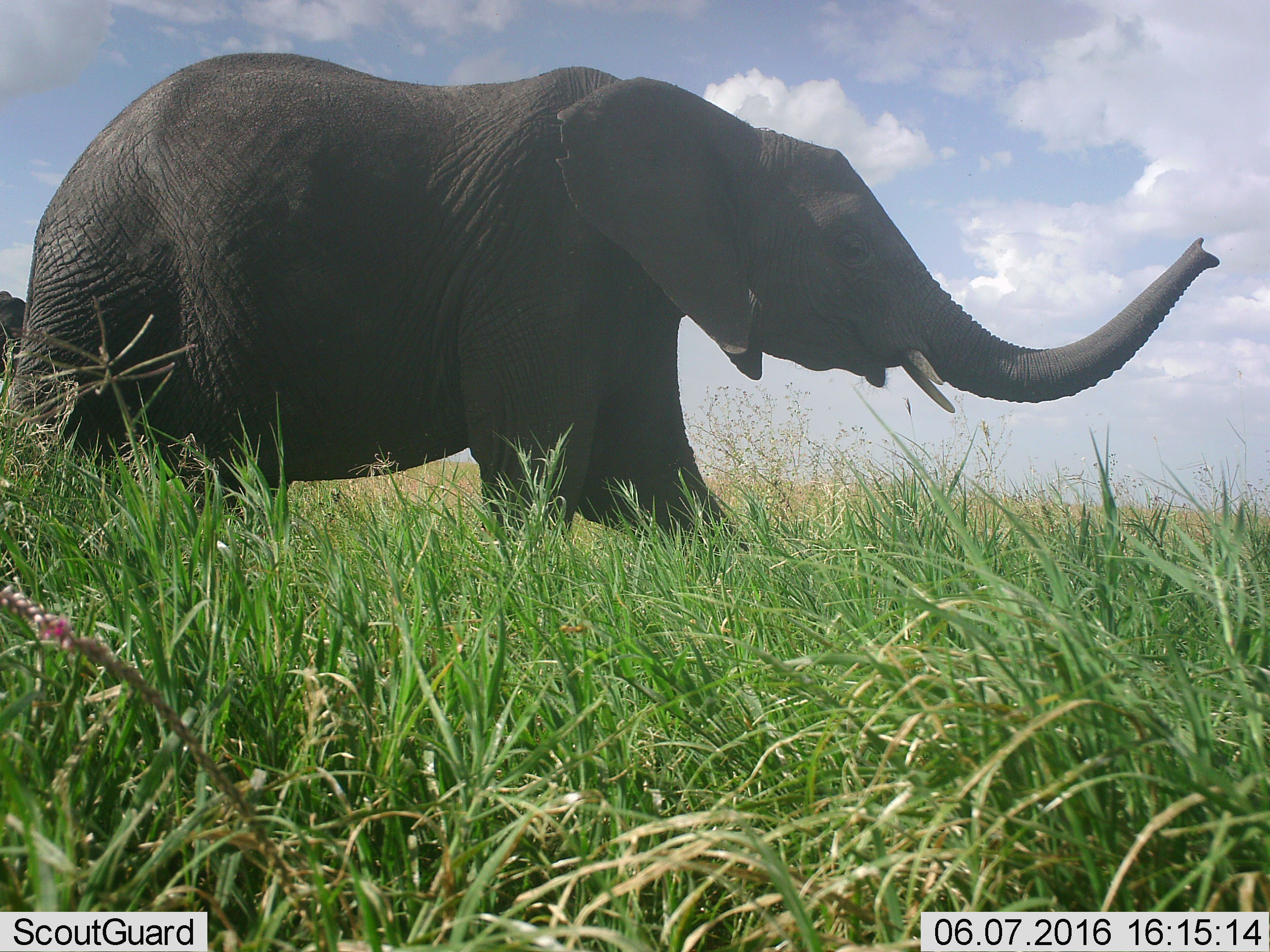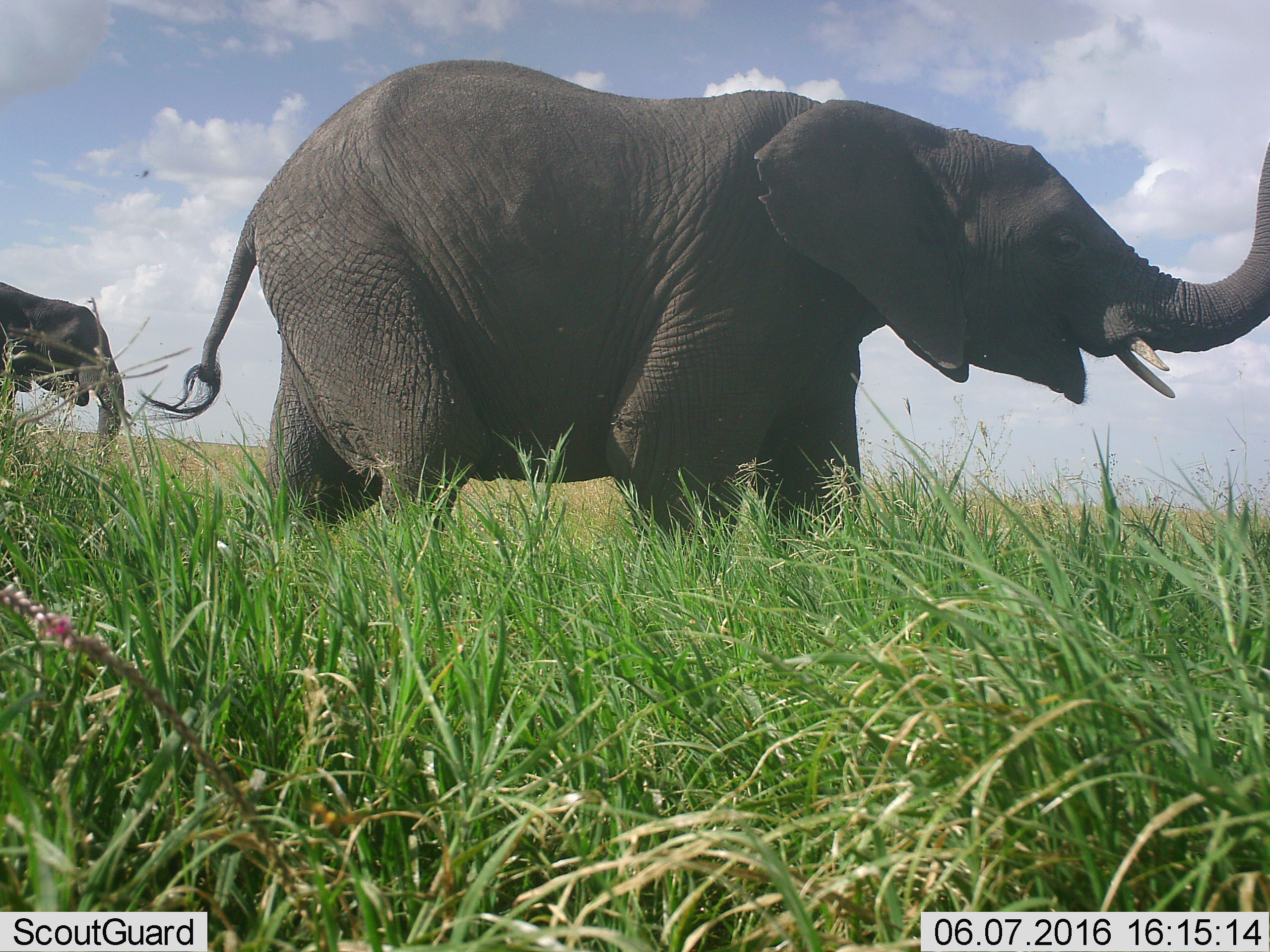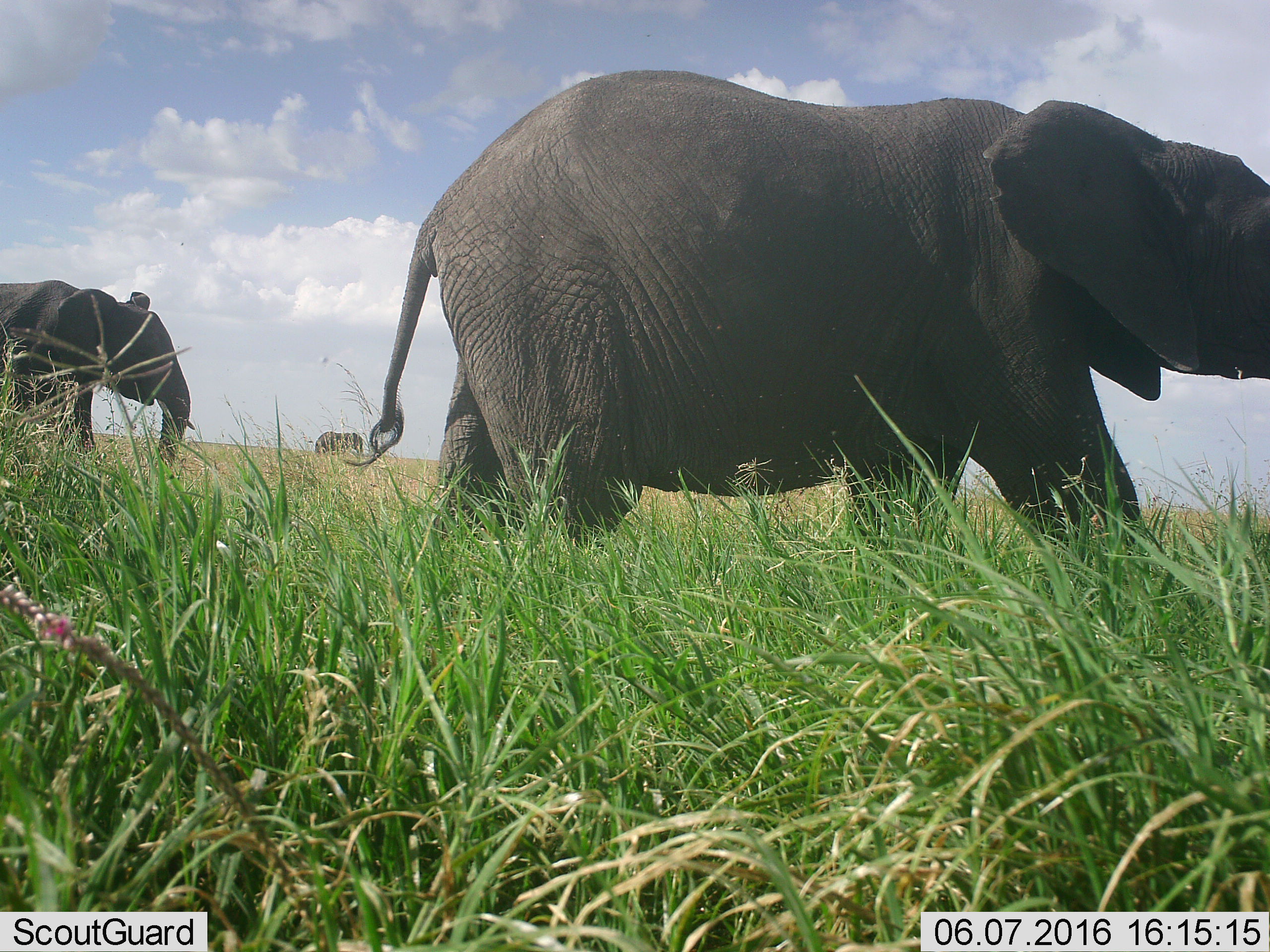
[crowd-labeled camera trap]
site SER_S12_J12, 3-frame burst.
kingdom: Animalia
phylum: Chordata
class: Mammalia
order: Proboscidea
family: Elephantidae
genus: Loxodonta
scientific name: Loxodonta africana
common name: african bush elephant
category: elephant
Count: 3.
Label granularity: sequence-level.